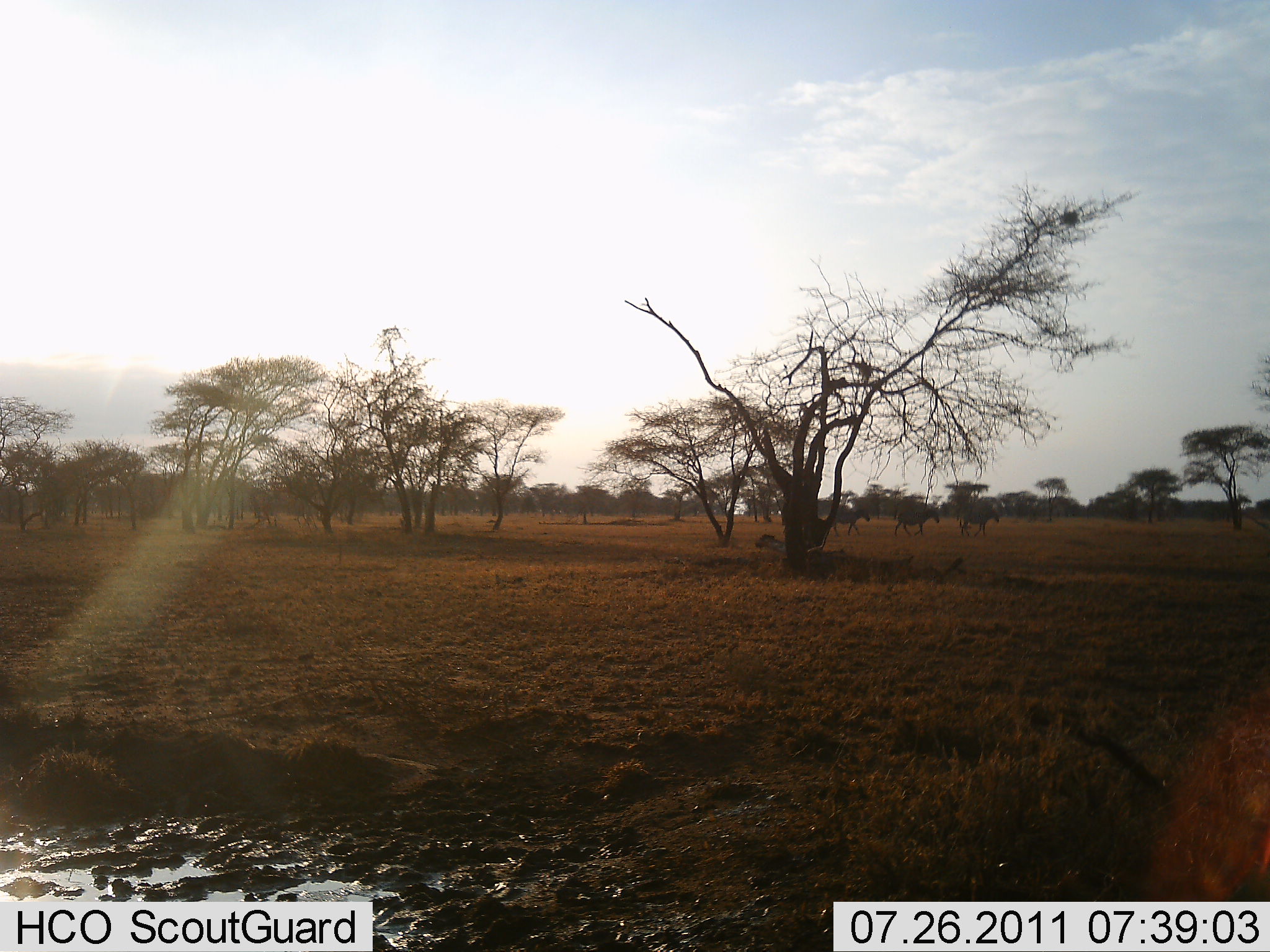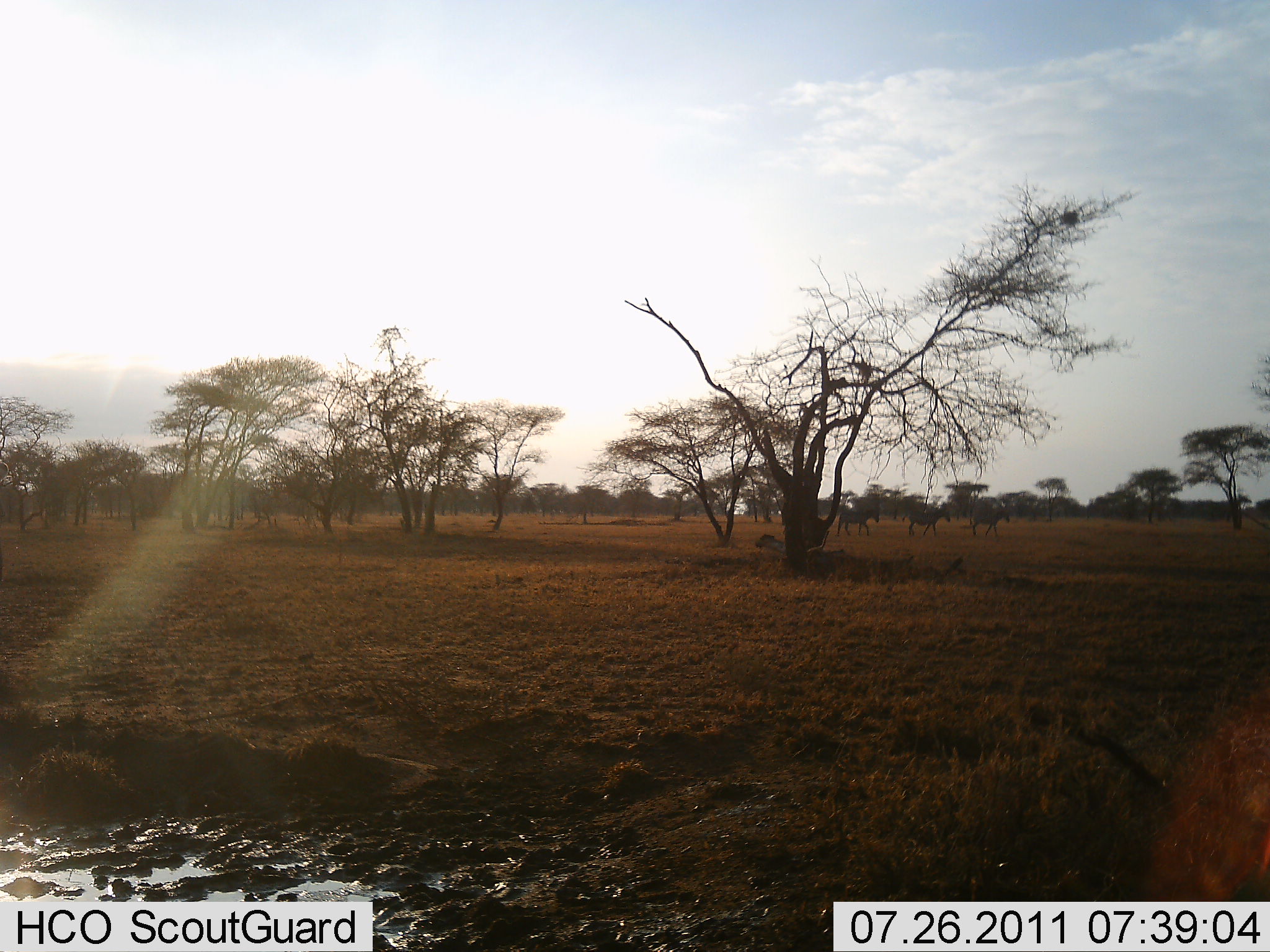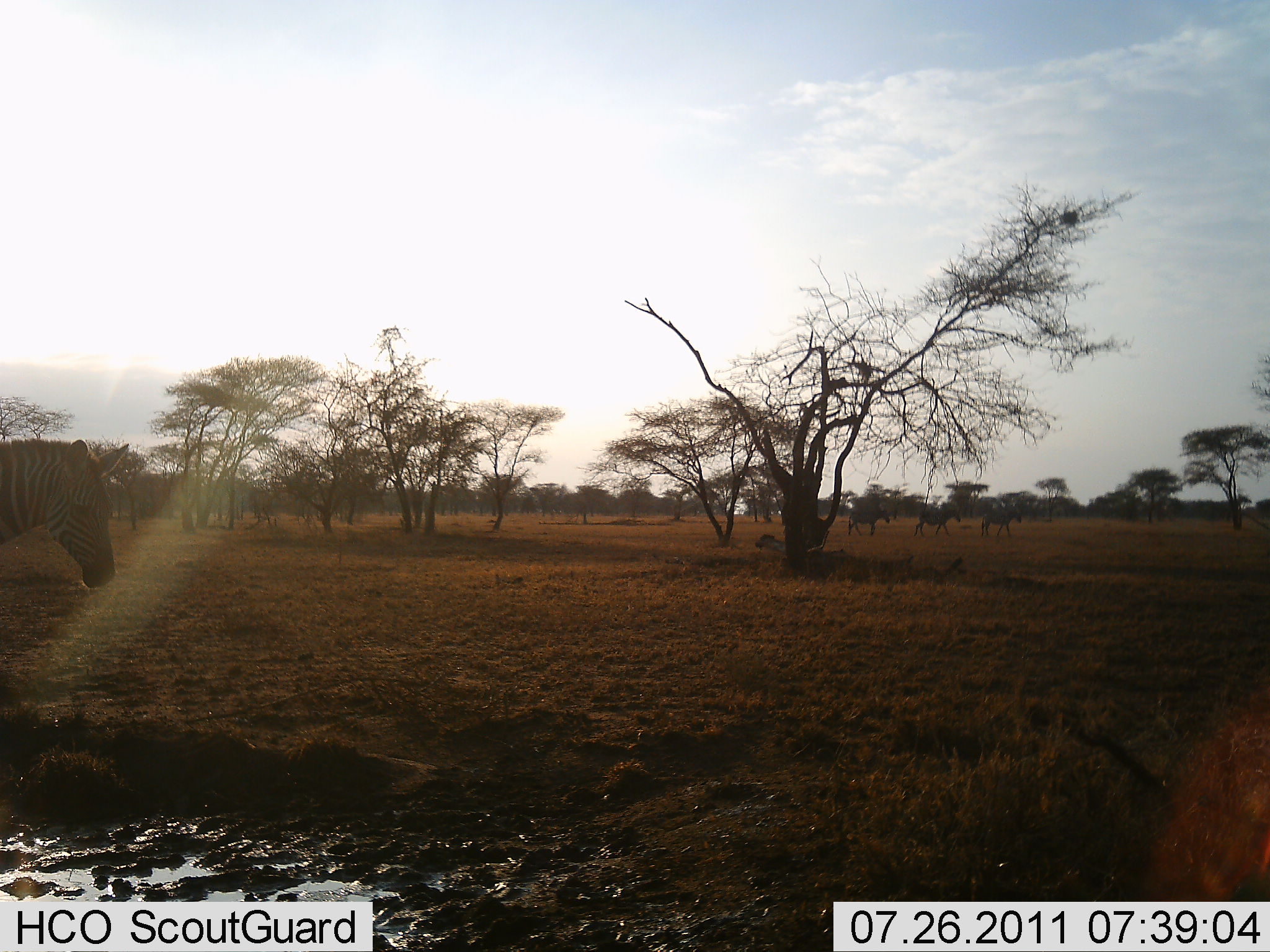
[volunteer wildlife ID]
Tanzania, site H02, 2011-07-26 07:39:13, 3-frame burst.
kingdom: Animalia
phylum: Chordata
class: Mammalia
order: Perissodactyla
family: Equidae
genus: Equus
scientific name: Equus quagga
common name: plains zebra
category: zebra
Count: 4.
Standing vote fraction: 14%.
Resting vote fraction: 0%.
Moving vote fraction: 100%.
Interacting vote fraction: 0%.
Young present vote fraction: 0%.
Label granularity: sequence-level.